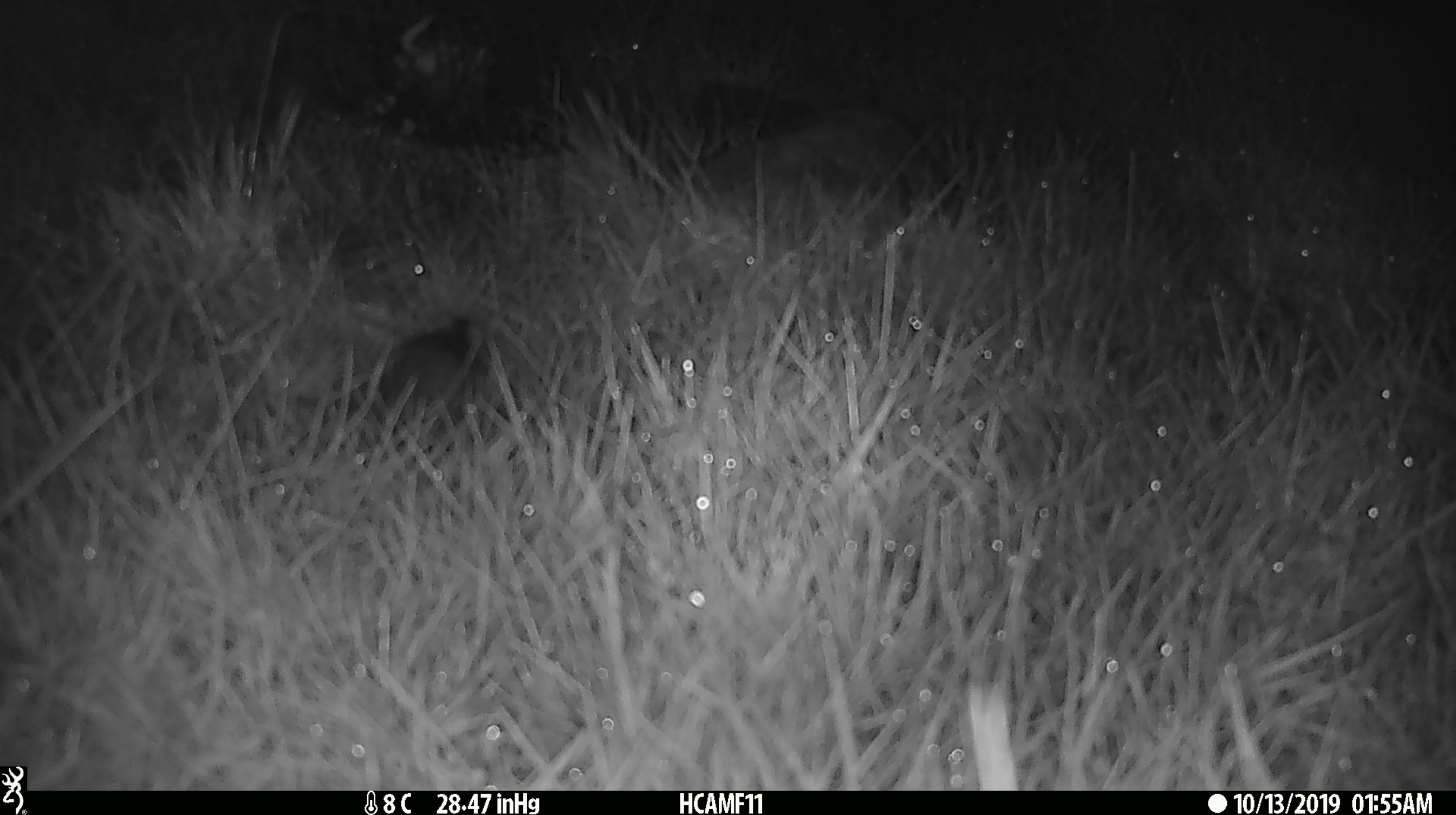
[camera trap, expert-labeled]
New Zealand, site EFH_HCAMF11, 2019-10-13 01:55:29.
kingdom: Animalia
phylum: Chordata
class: Mammalia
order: Rodentia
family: Muridae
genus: Mus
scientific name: Mus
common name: mouse